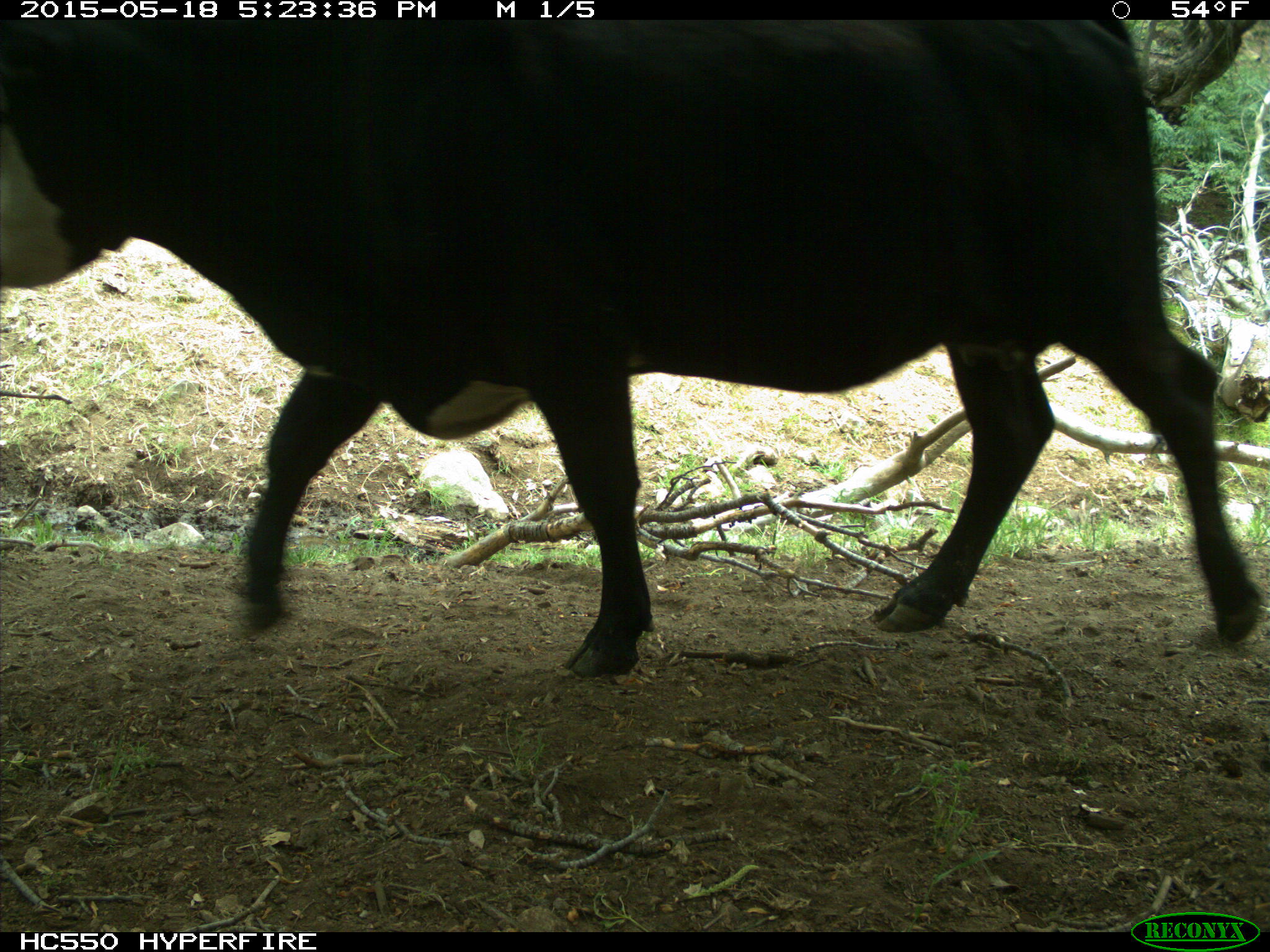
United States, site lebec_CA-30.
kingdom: Animalia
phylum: Chordata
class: Mammalia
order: Artiodactyla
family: Bovidae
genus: Bos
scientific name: Bos taurus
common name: domestic cow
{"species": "Bos taurus (domestic cow)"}